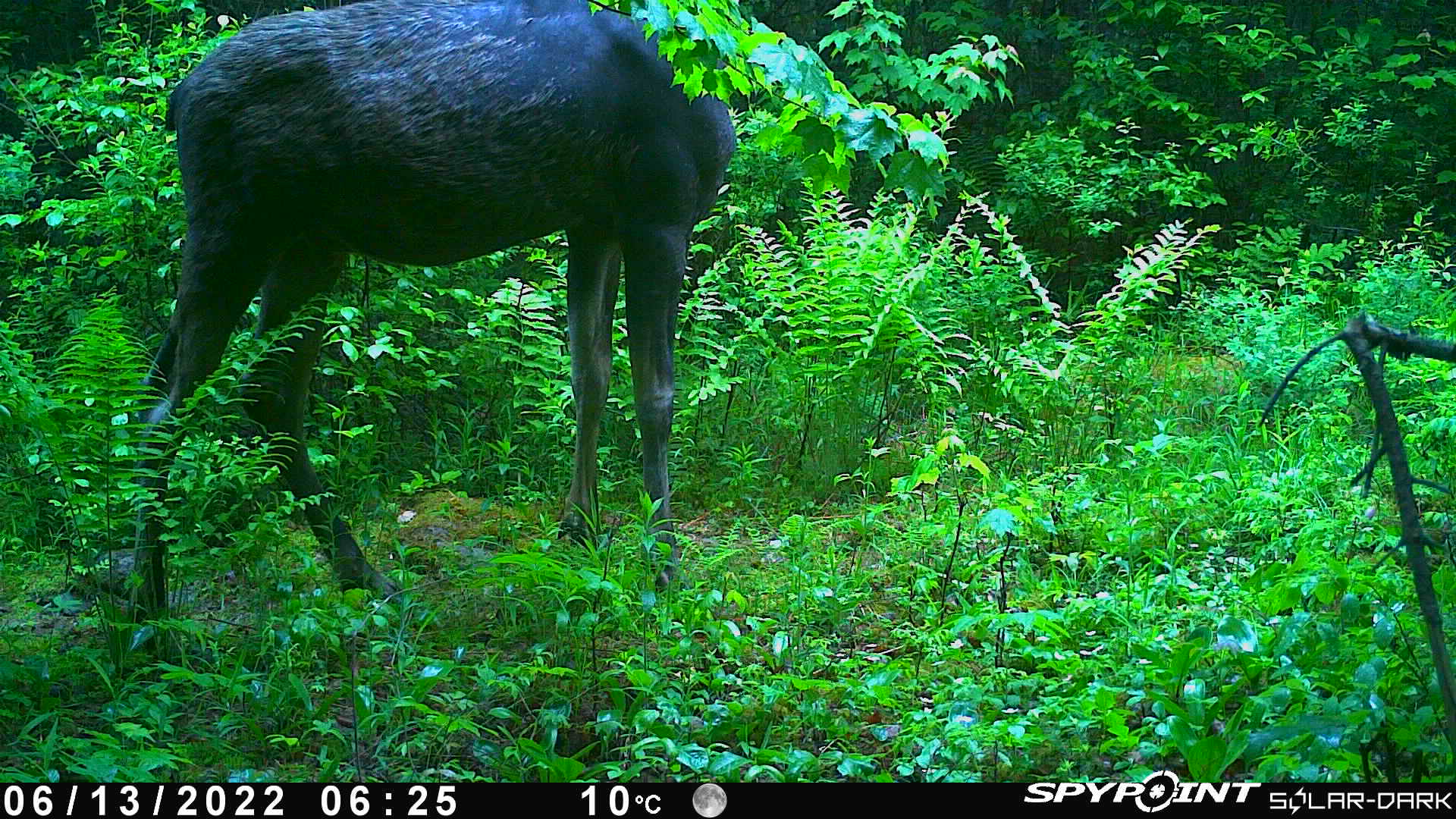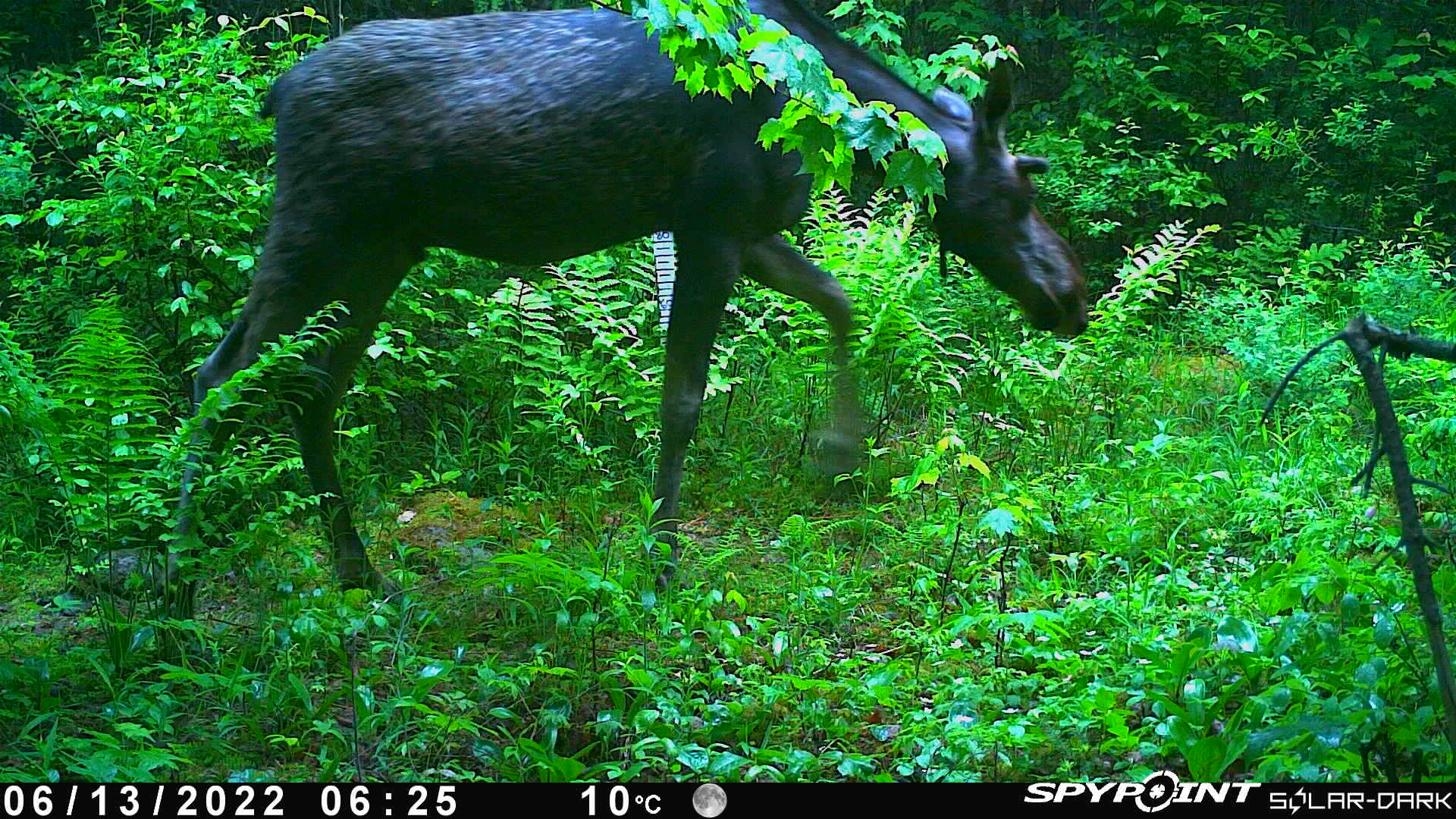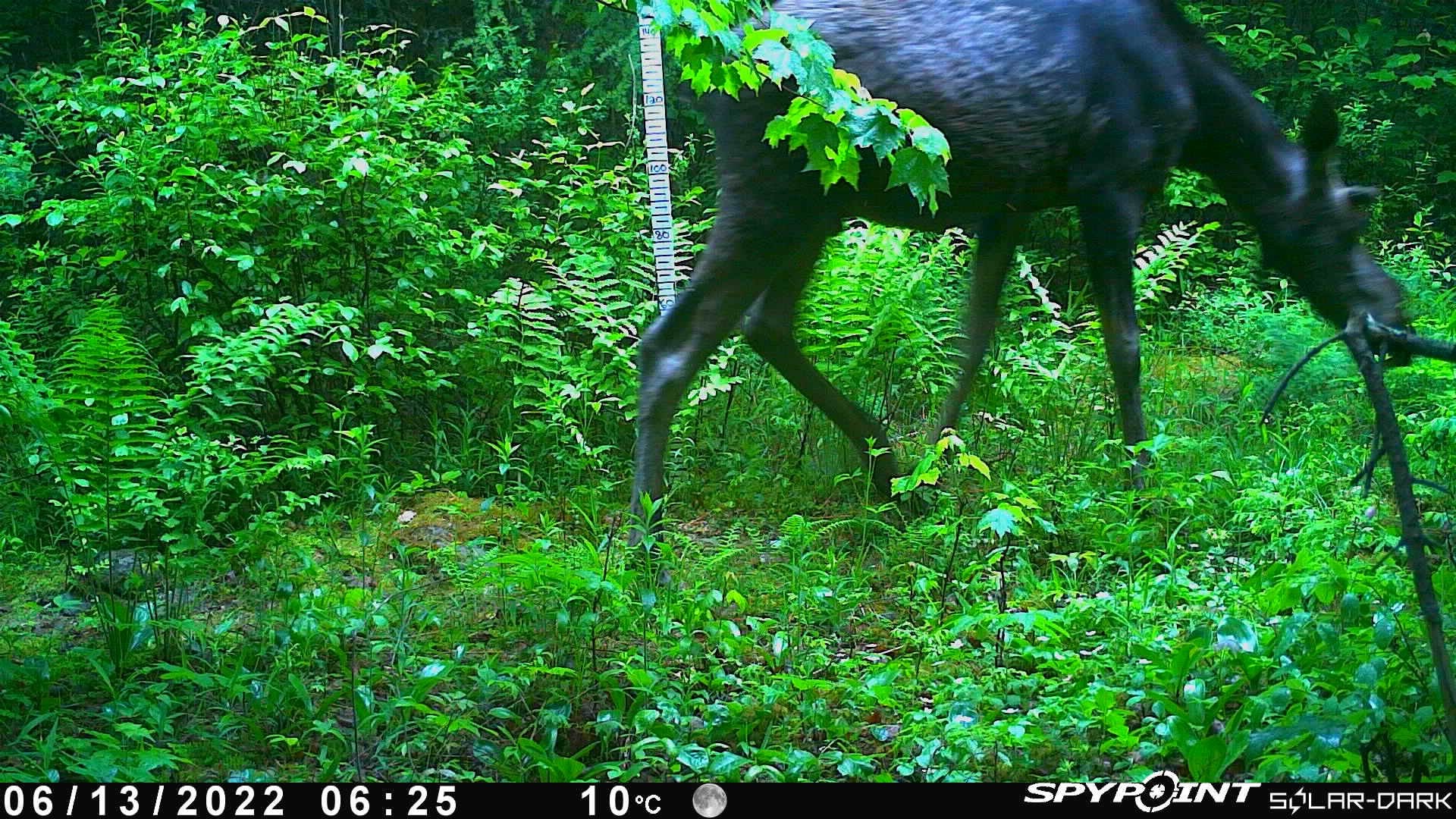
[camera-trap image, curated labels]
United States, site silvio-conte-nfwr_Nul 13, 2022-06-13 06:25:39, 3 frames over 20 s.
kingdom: Animalia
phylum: Chordata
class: Mammalia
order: Artiodactyla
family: Cervidae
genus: Alces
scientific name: Alces alces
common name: moose